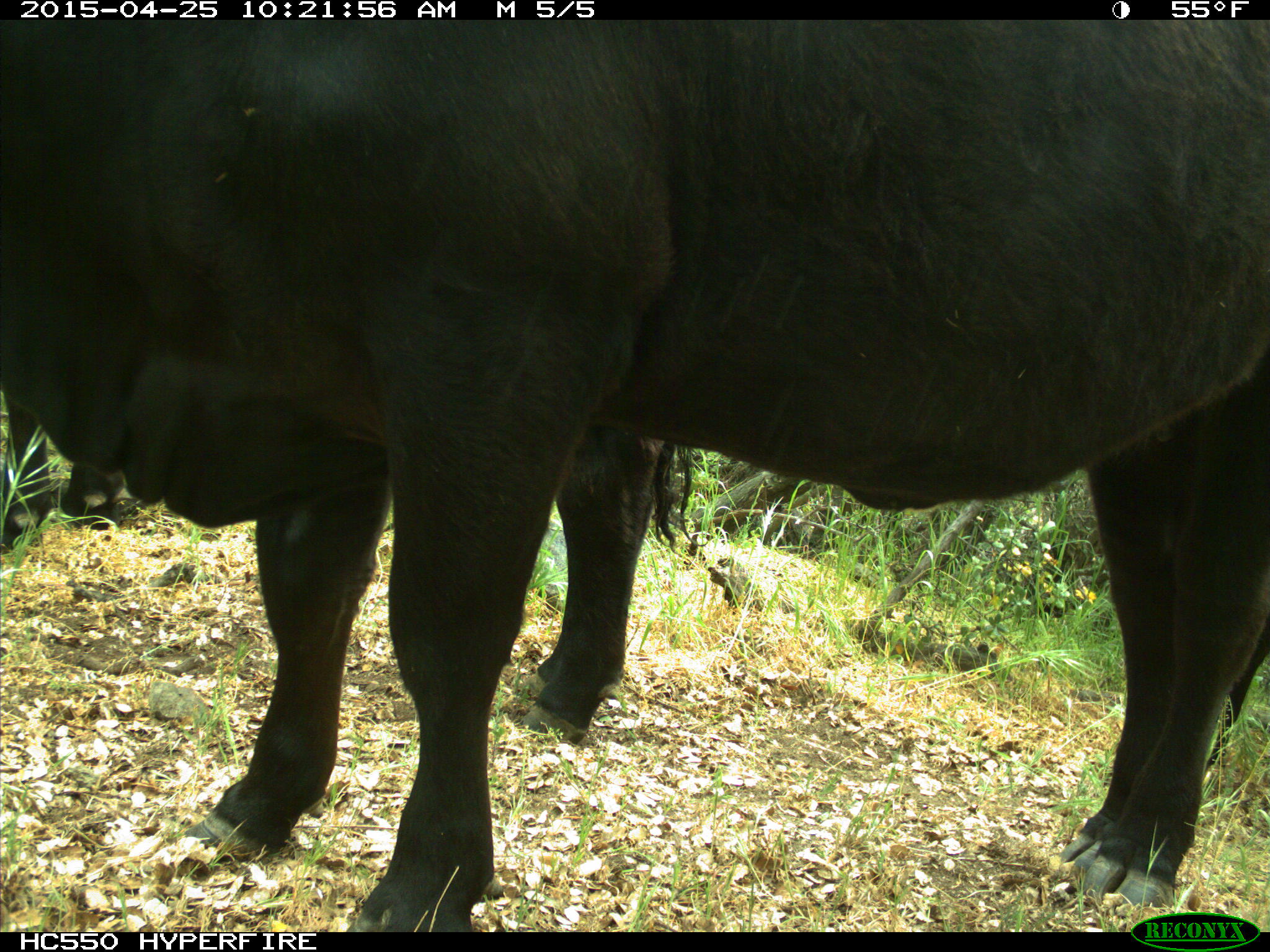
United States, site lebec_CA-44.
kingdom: Animalia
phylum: Chordata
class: Mammalia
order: Artiodactyla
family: Suidae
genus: Sus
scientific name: Sus scrofa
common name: wild boar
Sus scrofa (wild boar).